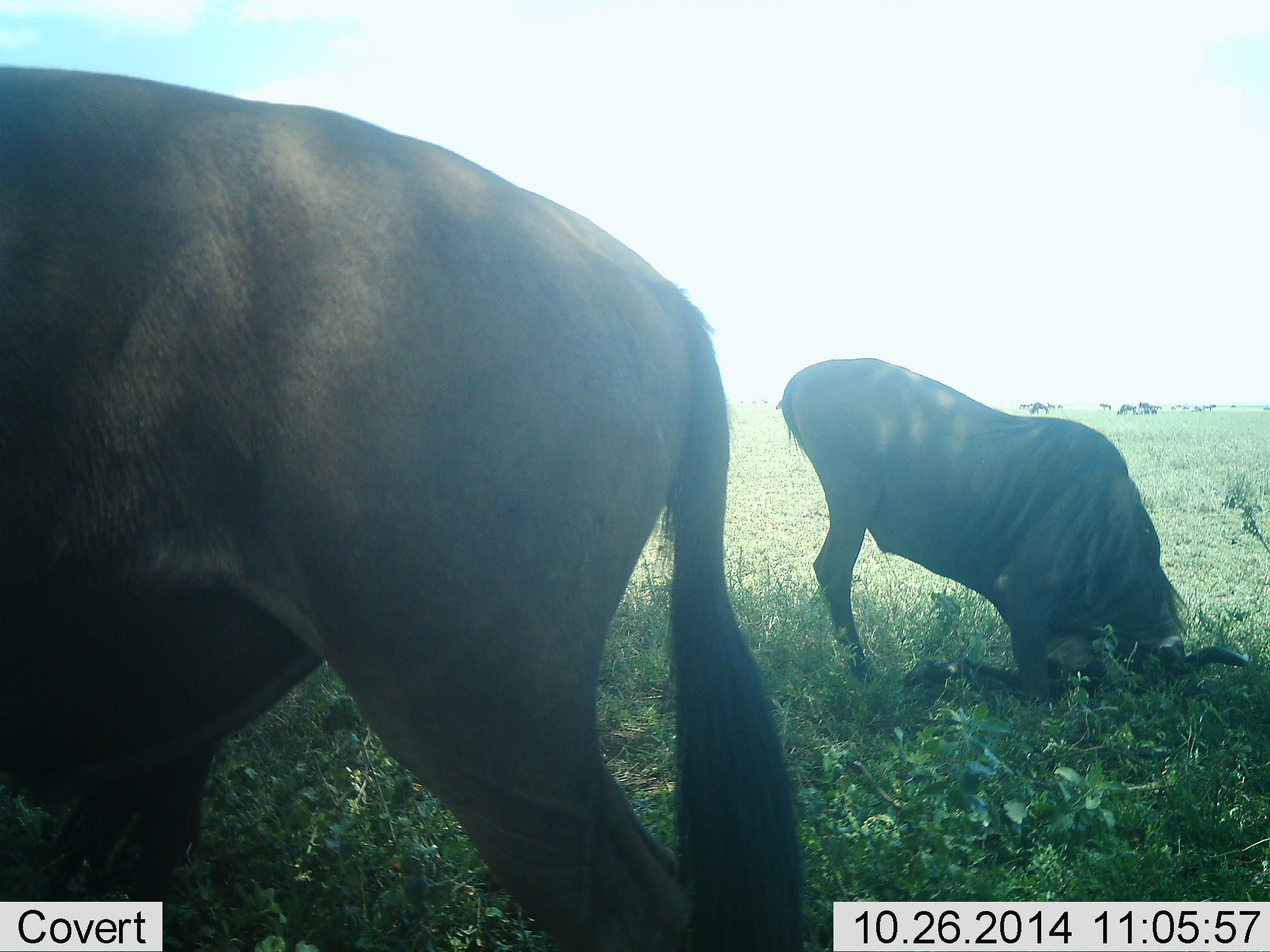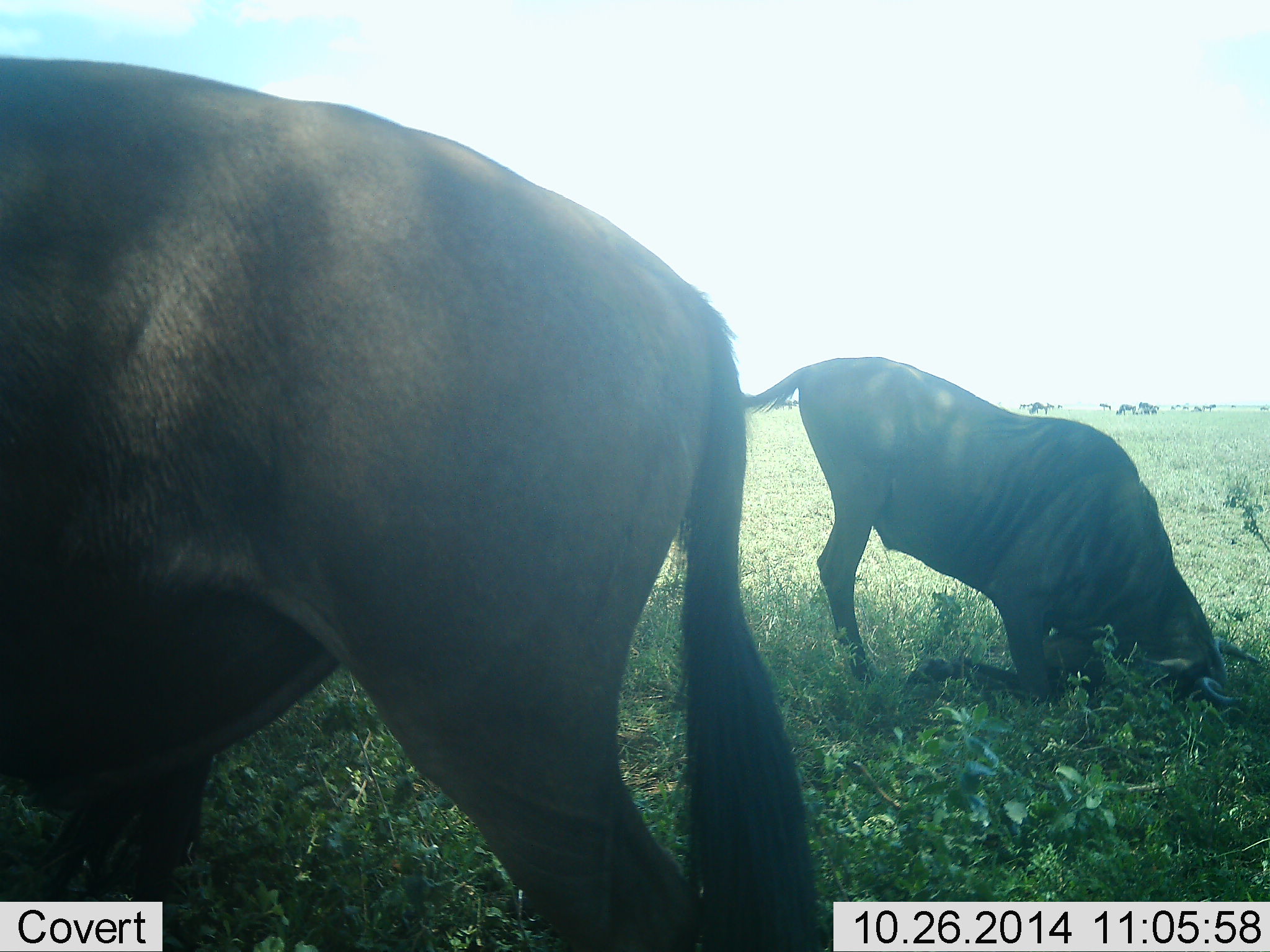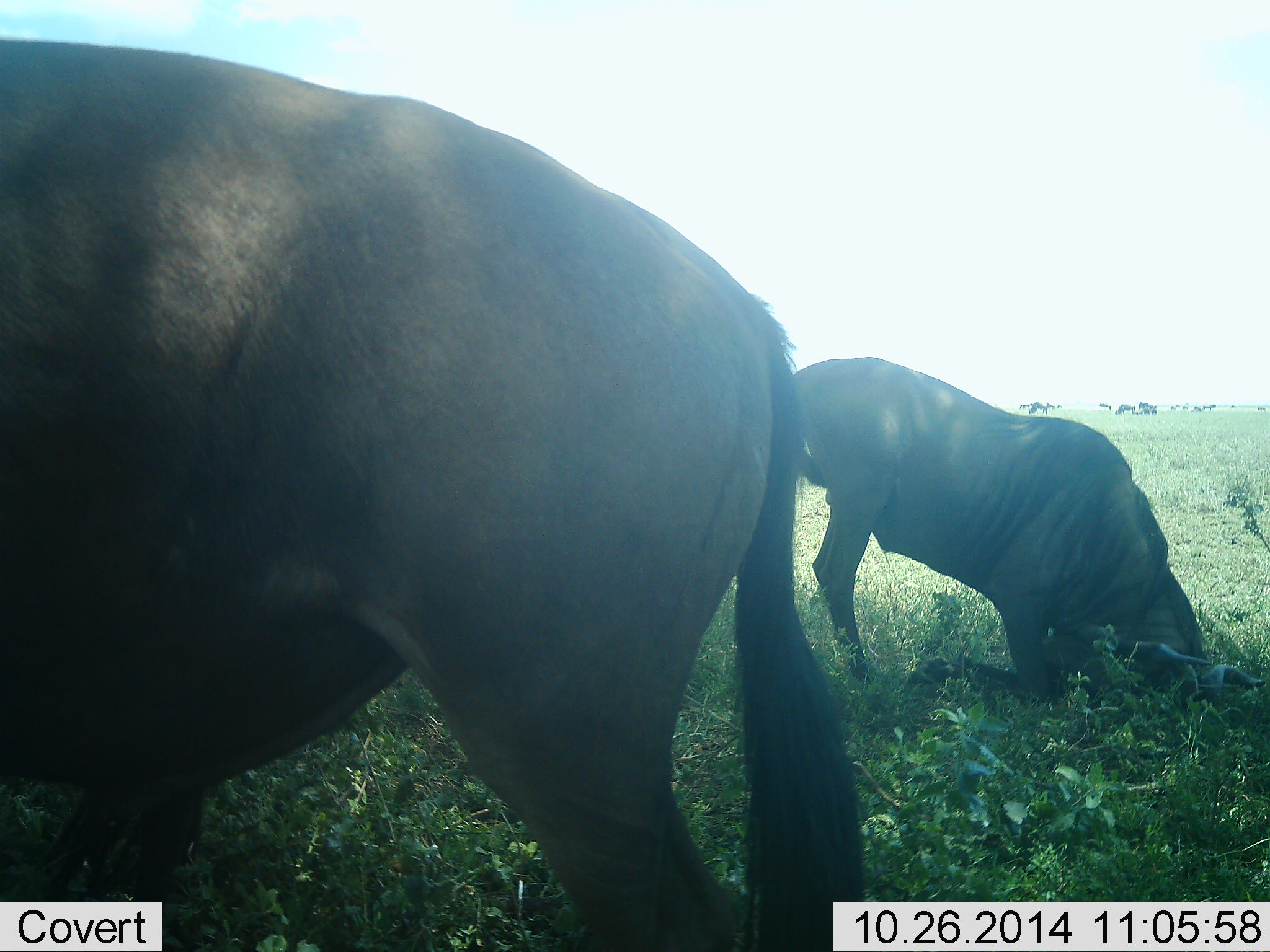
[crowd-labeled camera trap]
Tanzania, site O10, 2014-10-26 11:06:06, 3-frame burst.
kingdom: Animalia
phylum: Chordata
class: Mammalia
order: Artiodactyla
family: Bovidae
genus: Connochaetes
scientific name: Connochaetes taurinus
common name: blue wildebeest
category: wildebeest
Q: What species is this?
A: Wildebeest (blue wildebeest) (Connochaetes taurinus).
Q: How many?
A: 2.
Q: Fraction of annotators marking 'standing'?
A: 64%.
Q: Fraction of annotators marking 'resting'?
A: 36%.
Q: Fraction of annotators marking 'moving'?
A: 36%.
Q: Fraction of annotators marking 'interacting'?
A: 36%.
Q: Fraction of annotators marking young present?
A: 0%.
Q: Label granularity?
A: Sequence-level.